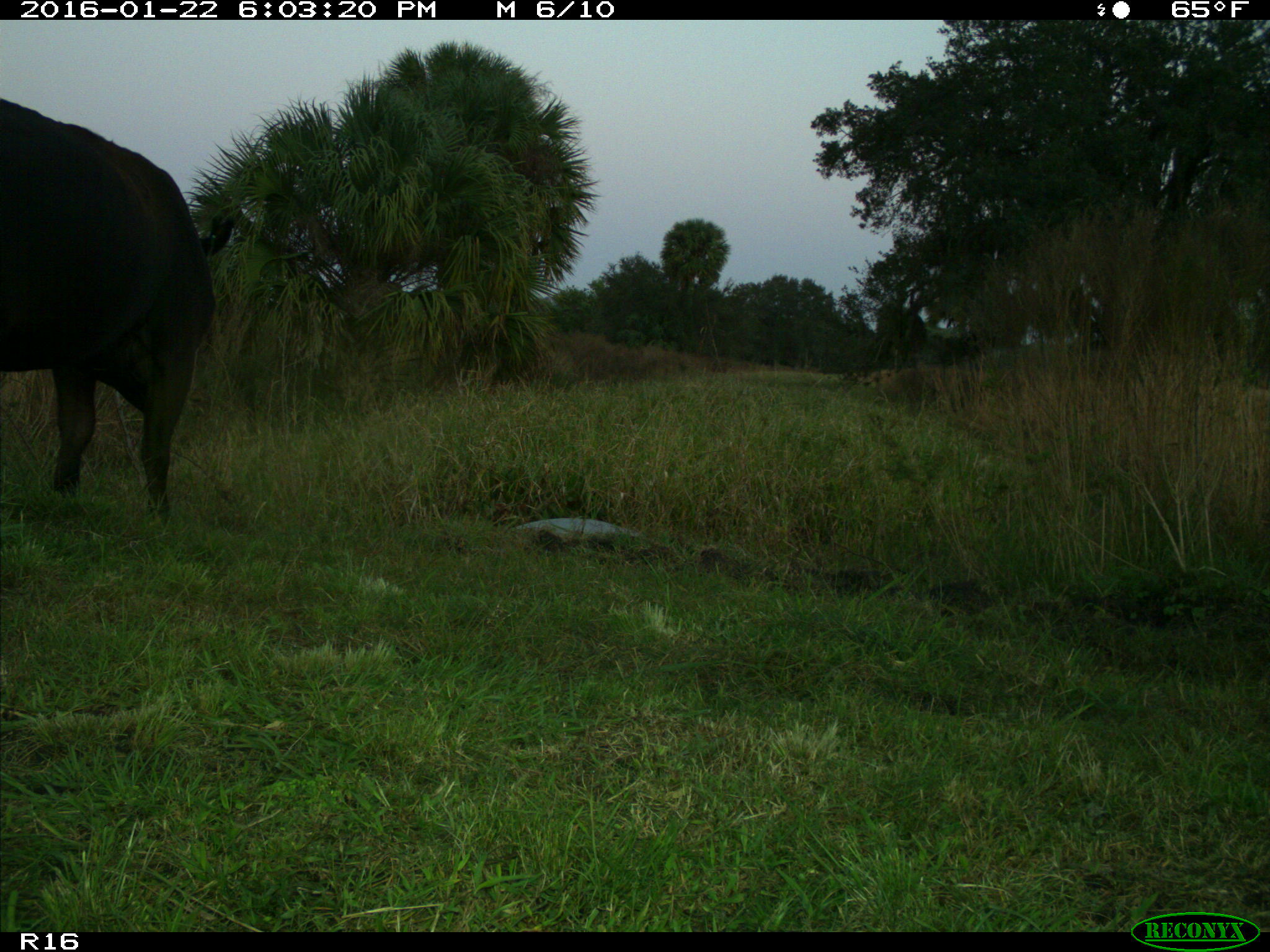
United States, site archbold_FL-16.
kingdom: Animalia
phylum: Chordata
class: Mammalia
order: Artiodactyla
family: Bovidae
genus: Bos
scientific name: Bos taurus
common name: domestic cow